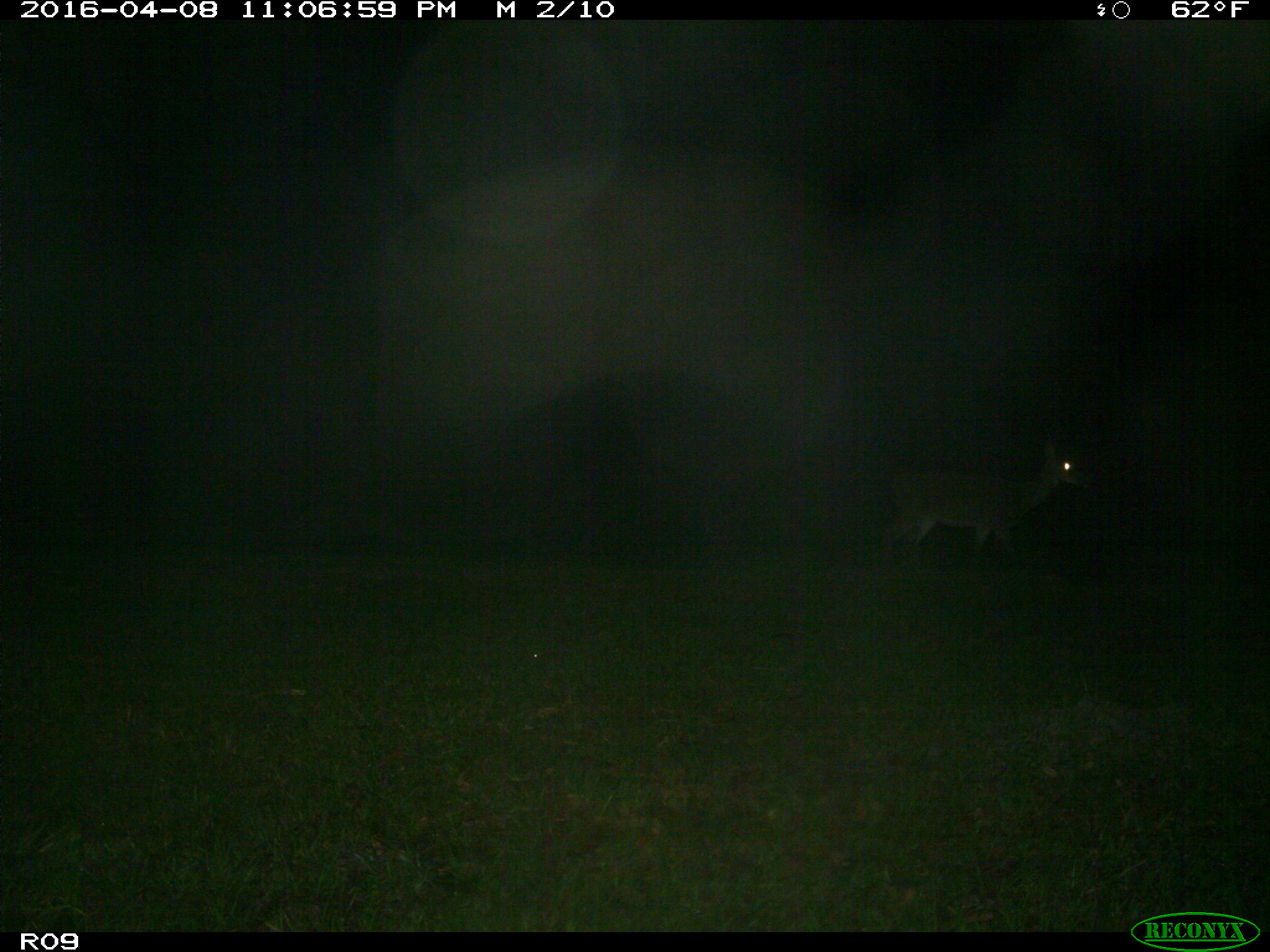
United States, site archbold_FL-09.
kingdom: Animalia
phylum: Chordata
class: Mammalia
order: Artiodactyla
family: Cervidae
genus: Odocoileus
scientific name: Odocoileus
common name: deer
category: unidentified deer